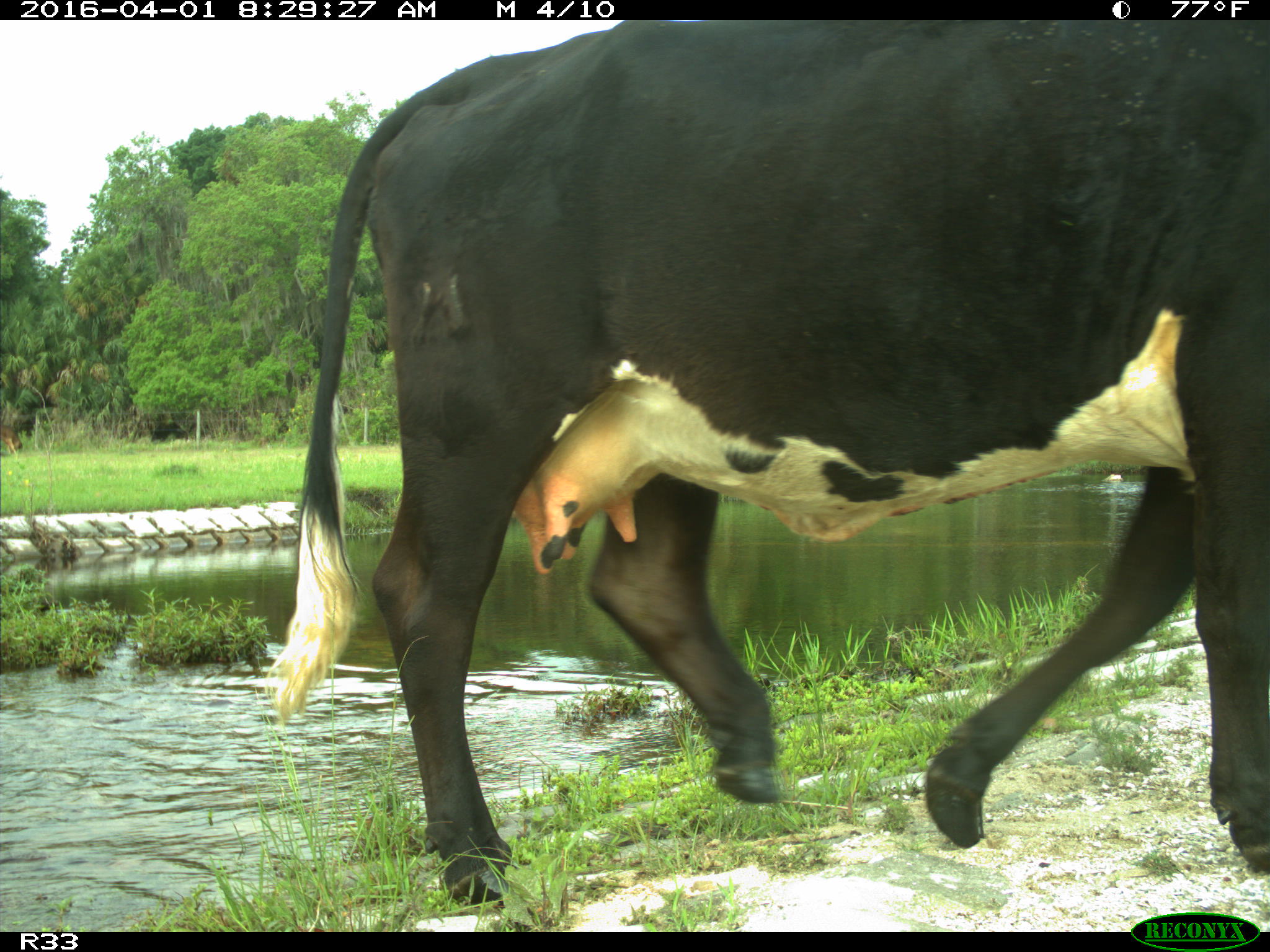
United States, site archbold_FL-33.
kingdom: Animalia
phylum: Chordata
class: Mammalia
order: Artiodactyla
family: Bovidae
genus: Bos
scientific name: Bos taurus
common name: domestic cow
Bos taurus (domestic cow).